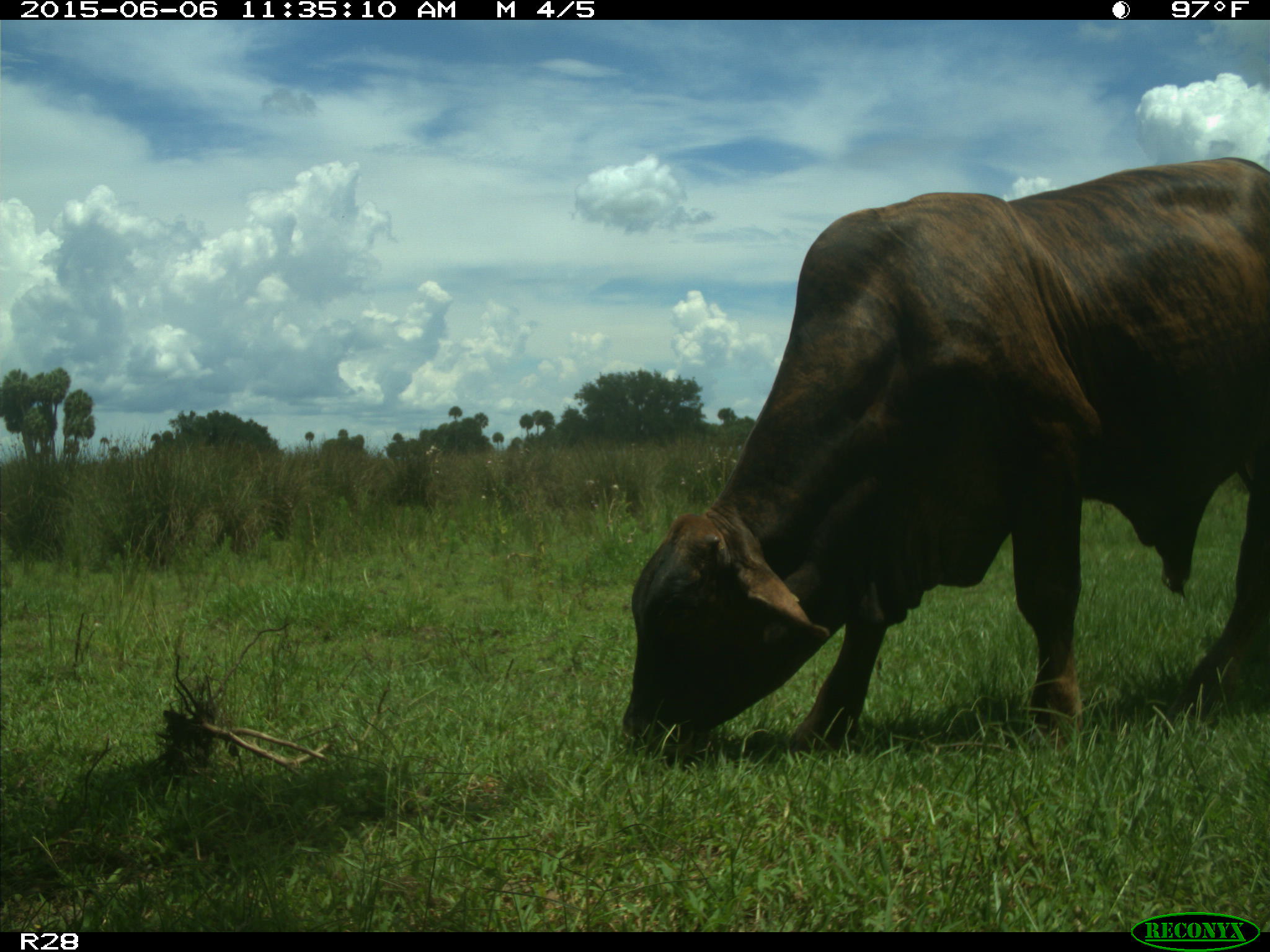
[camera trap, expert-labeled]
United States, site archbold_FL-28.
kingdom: Animalia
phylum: Chordata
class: Mammalia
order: Artiodactyla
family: Bovidae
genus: Bos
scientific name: Bos taurus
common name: domestic cow